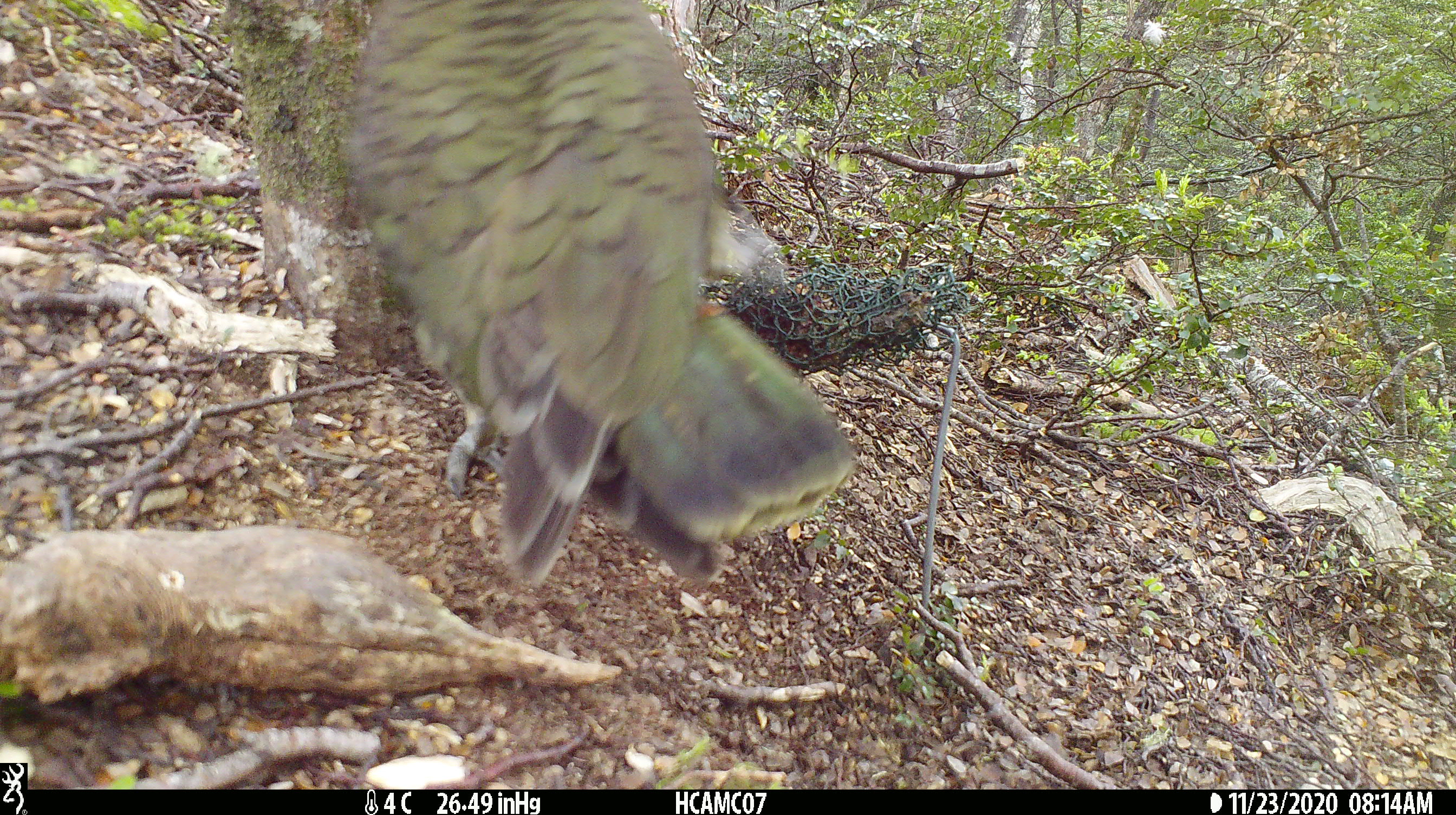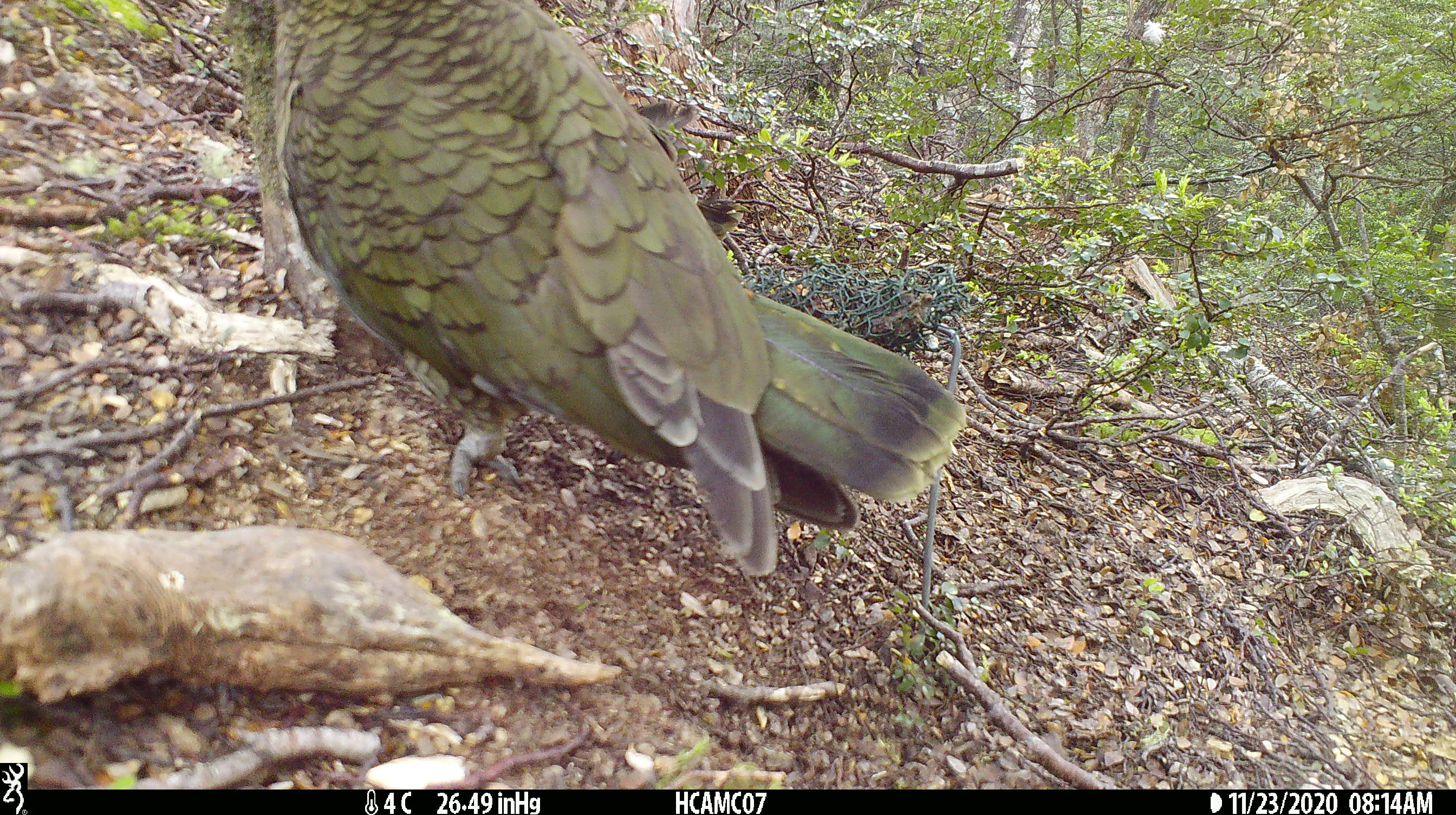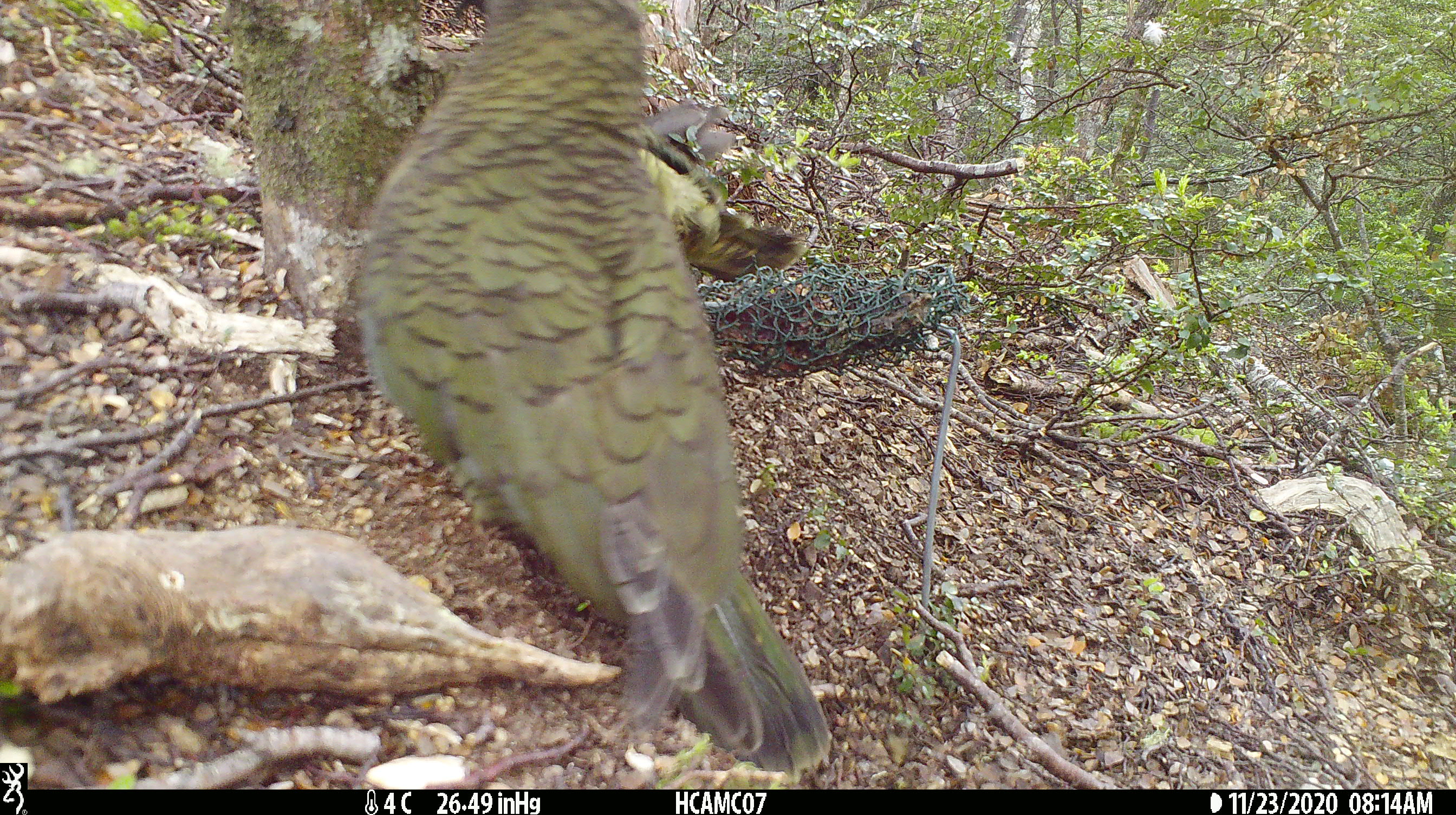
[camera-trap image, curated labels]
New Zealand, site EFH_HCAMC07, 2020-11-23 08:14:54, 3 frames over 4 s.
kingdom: Animalia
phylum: Chordata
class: Aves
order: Psittaciformes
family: Strigopidae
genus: Nestor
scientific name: Nestor notabilis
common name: kea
Kea (Nestor notabilis).